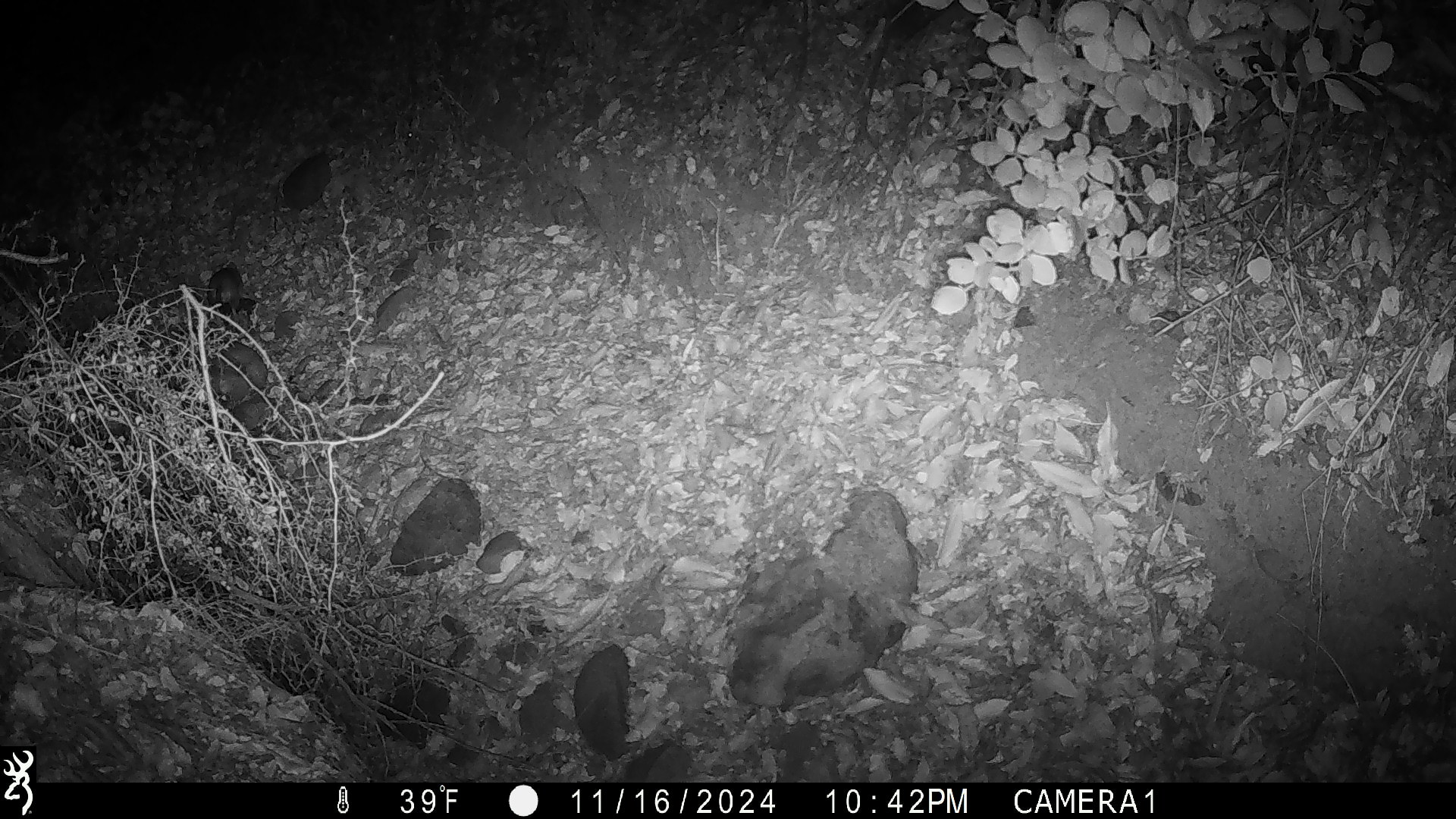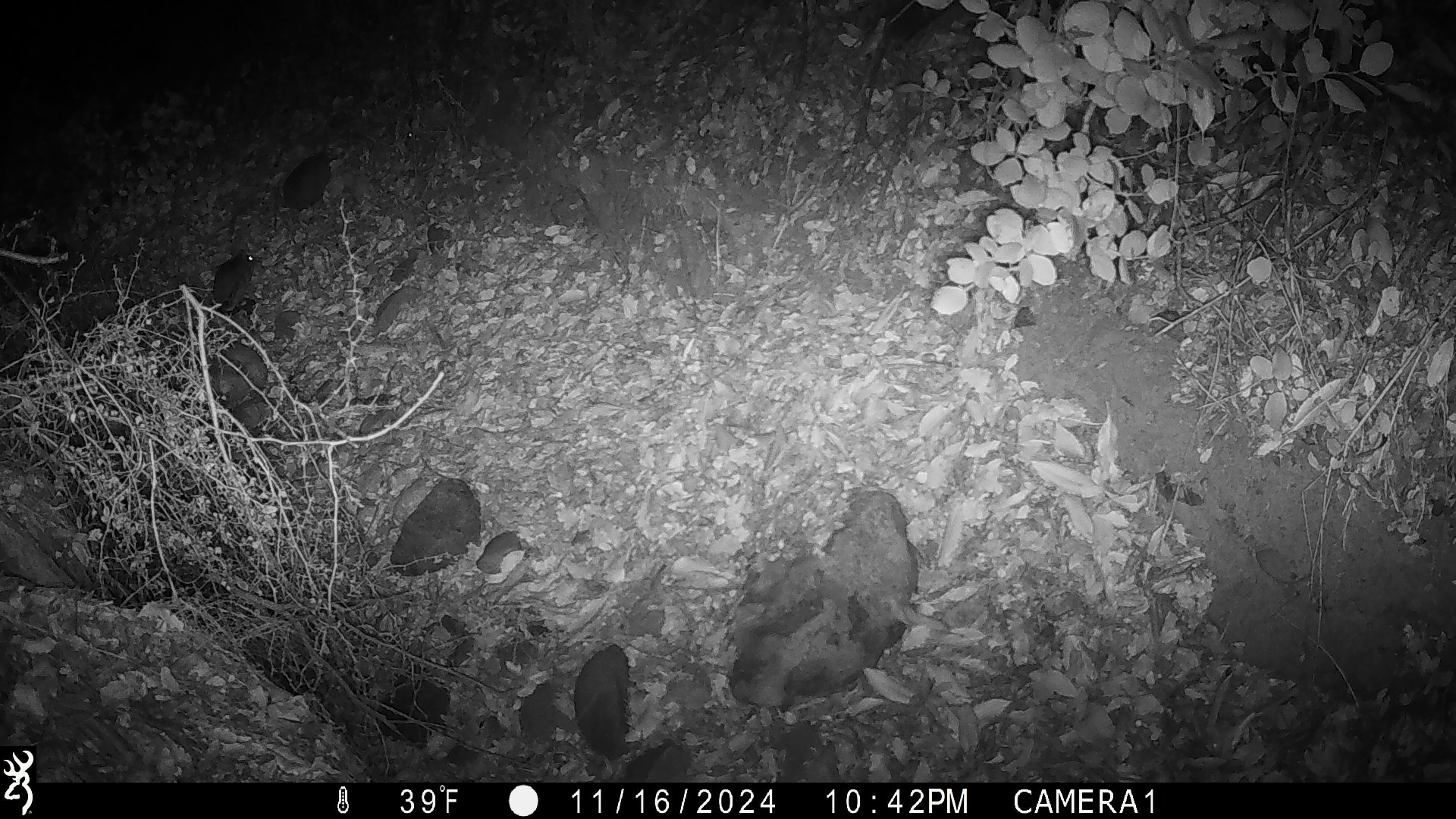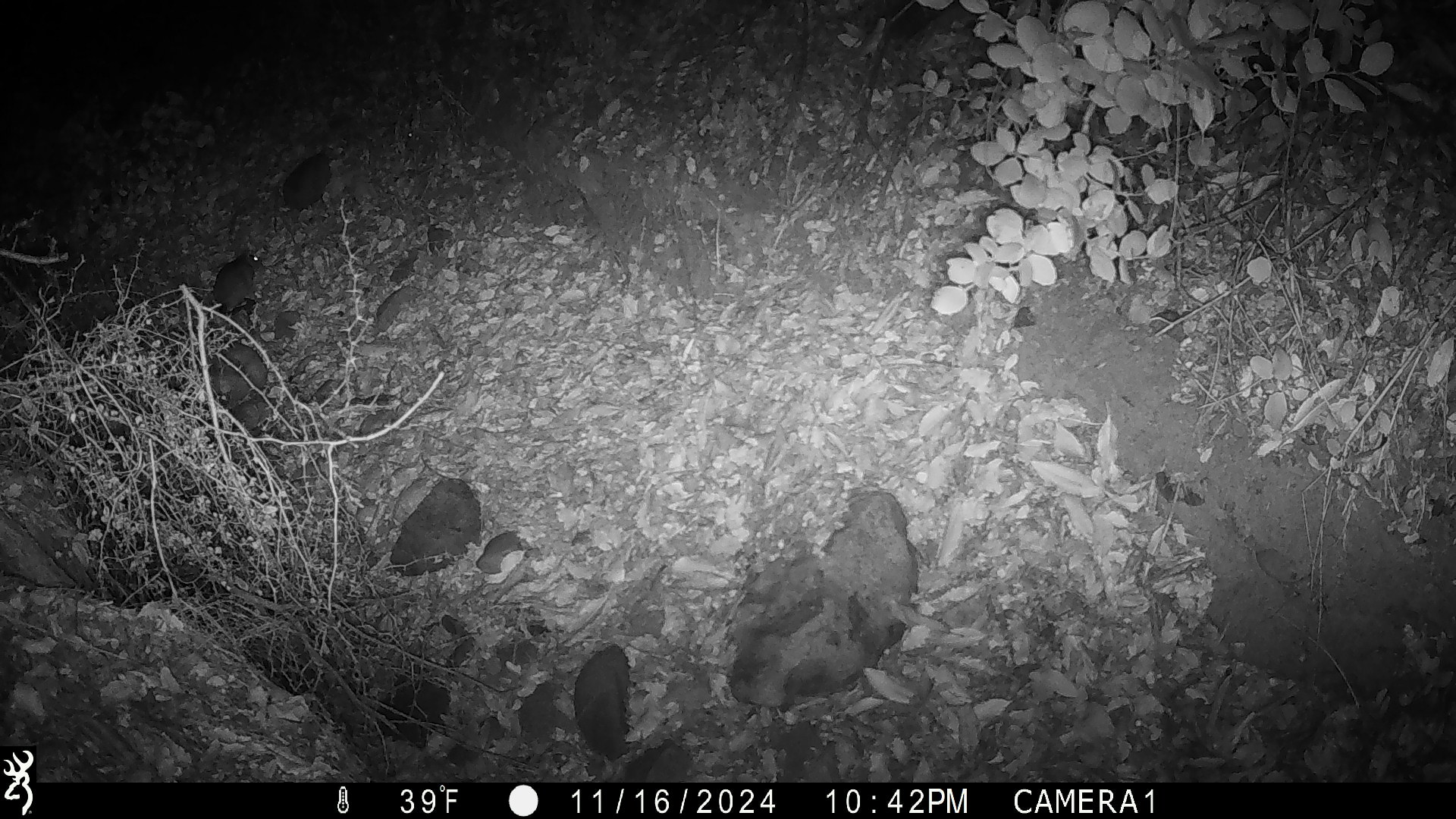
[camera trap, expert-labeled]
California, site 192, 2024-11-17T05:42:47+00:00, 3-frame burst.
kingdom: Animalia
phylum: Chordata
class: Mammalia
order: Rodentia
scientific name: Rodentia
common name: mouse or rat